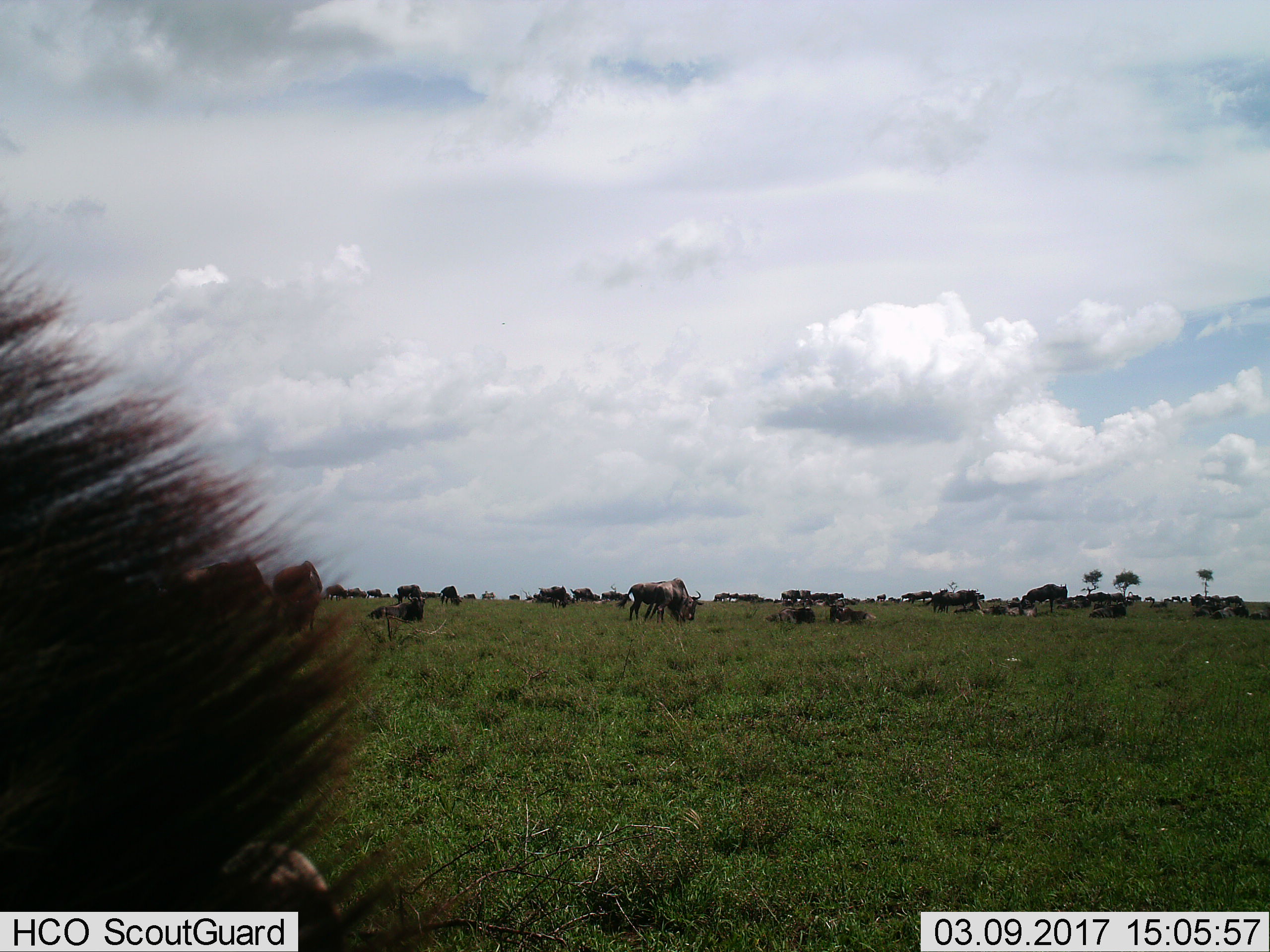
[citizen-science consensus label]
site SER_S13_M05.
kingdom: Animalia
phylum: Chordata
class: Mammalia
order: Artiodactyla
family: Bovidae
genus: Connochaetes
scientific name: Connochaetes taurinus taurinus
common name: blue wildebeest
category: wildebeestblue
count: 11-50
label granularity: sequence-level